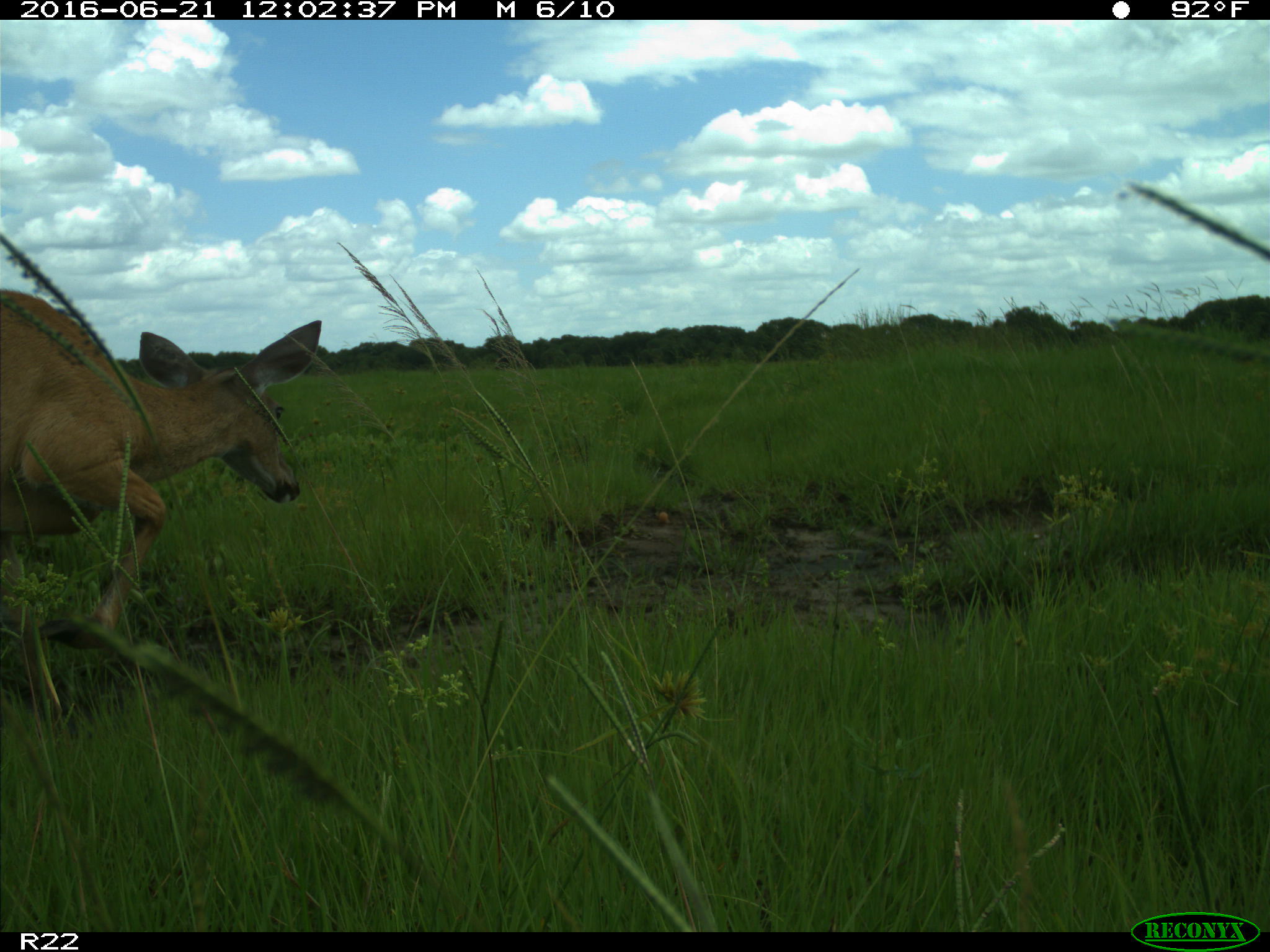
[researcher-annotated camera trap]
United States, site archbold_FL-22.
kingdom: Animalia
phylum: Chordata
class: Mammalia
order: Artiodactyla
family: Cervidae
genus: Odocoileus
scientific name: Odocoileus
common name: deer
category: unidentified deer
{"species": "unidentified deer (deer) (Odocoileus)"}